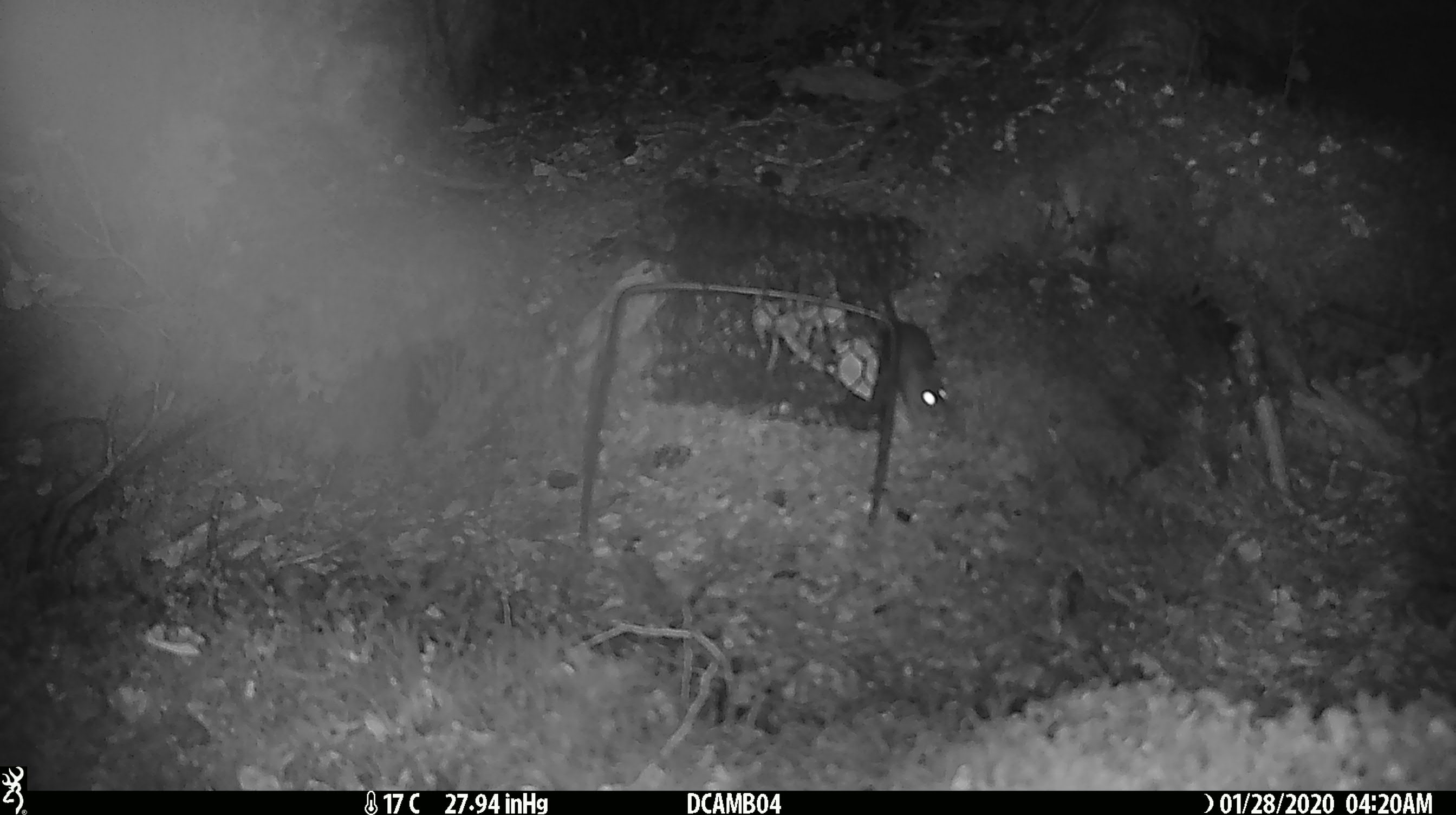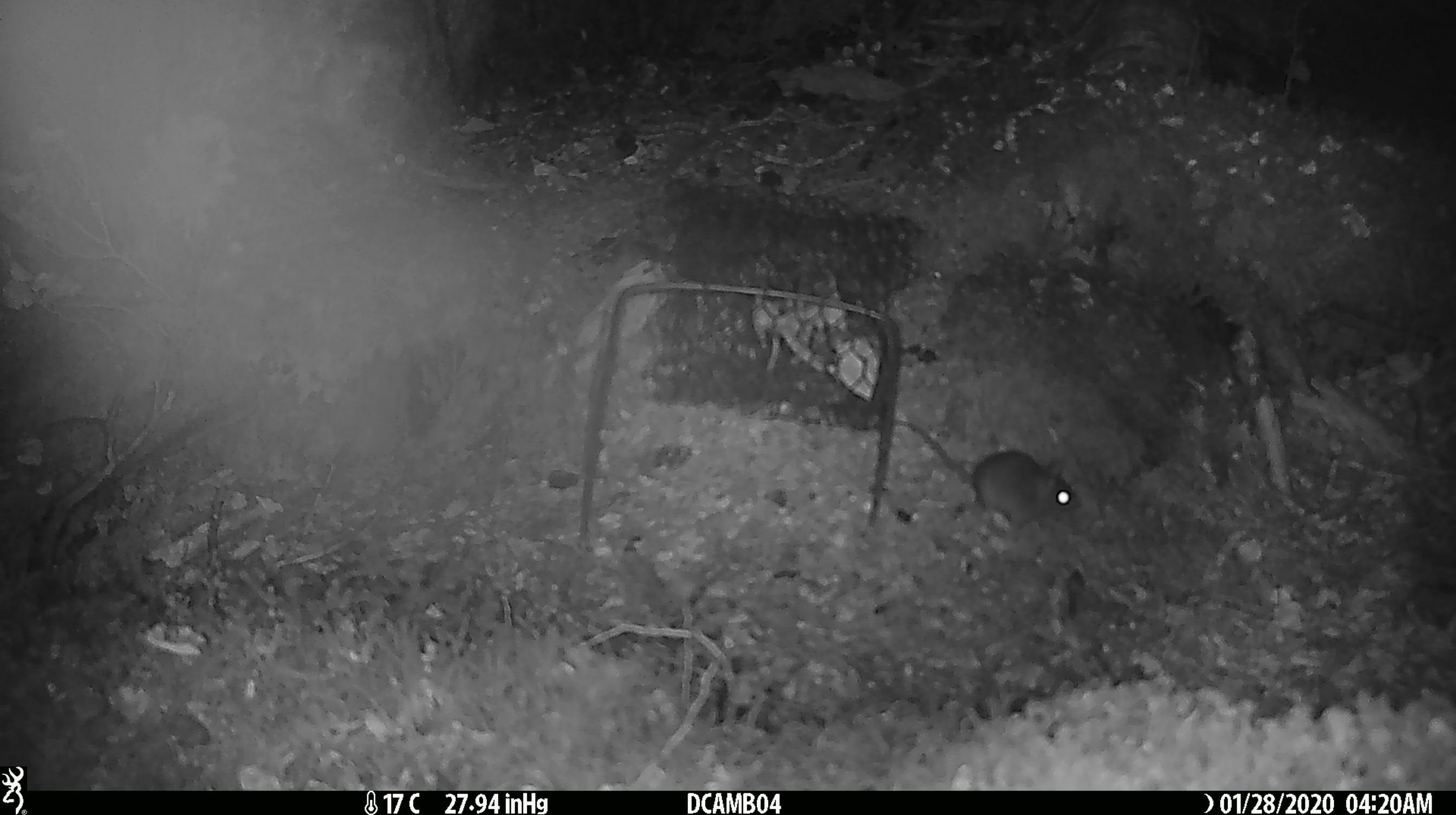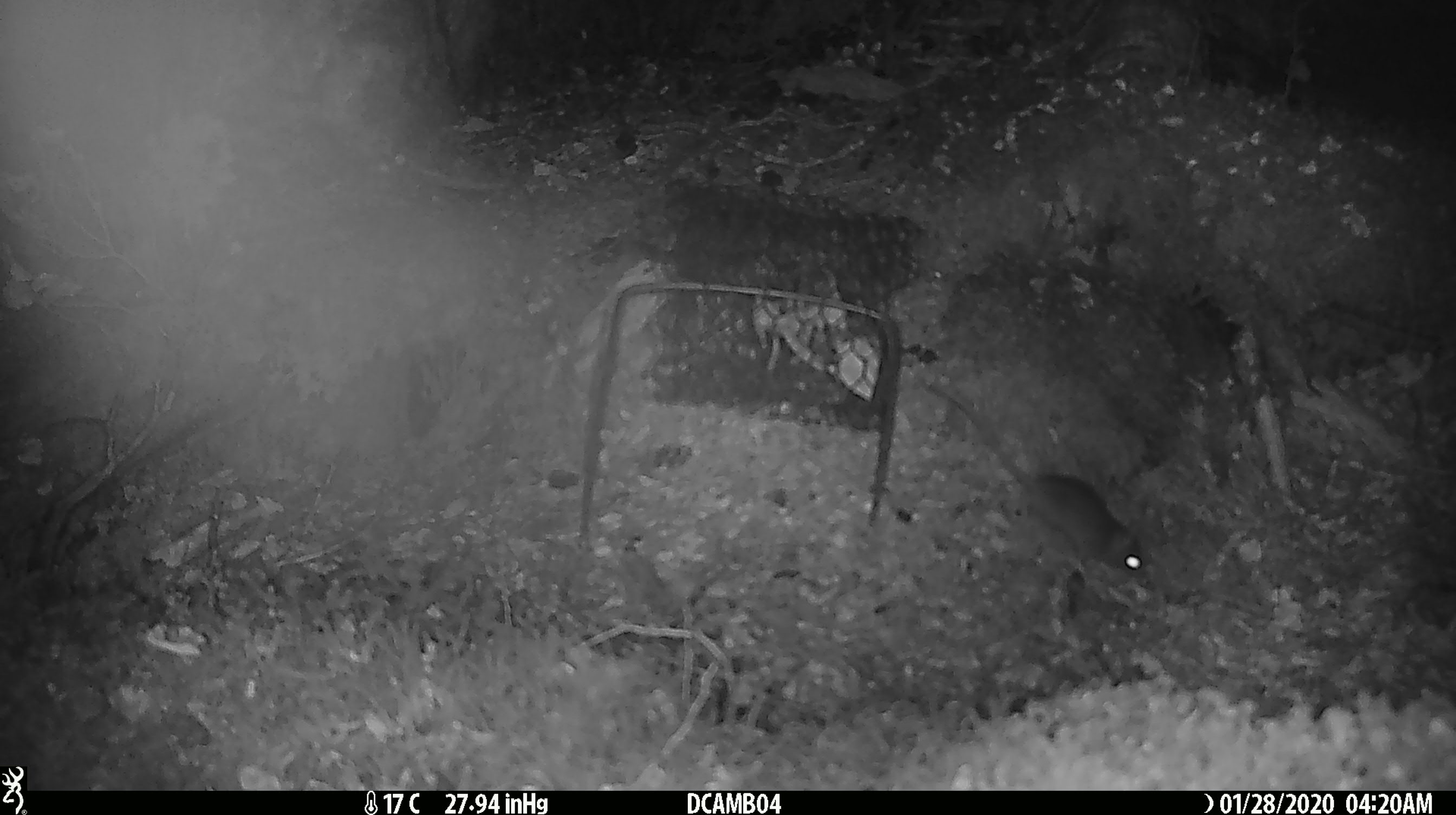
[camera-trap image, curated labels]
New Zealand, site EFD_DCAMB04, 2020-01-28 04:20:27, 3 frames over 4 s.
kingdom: Animalia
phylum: Chordata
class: Mammalia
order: Rodentia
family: Muridae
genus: Mus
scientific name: Mus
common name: mouse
Mouse (Mus).